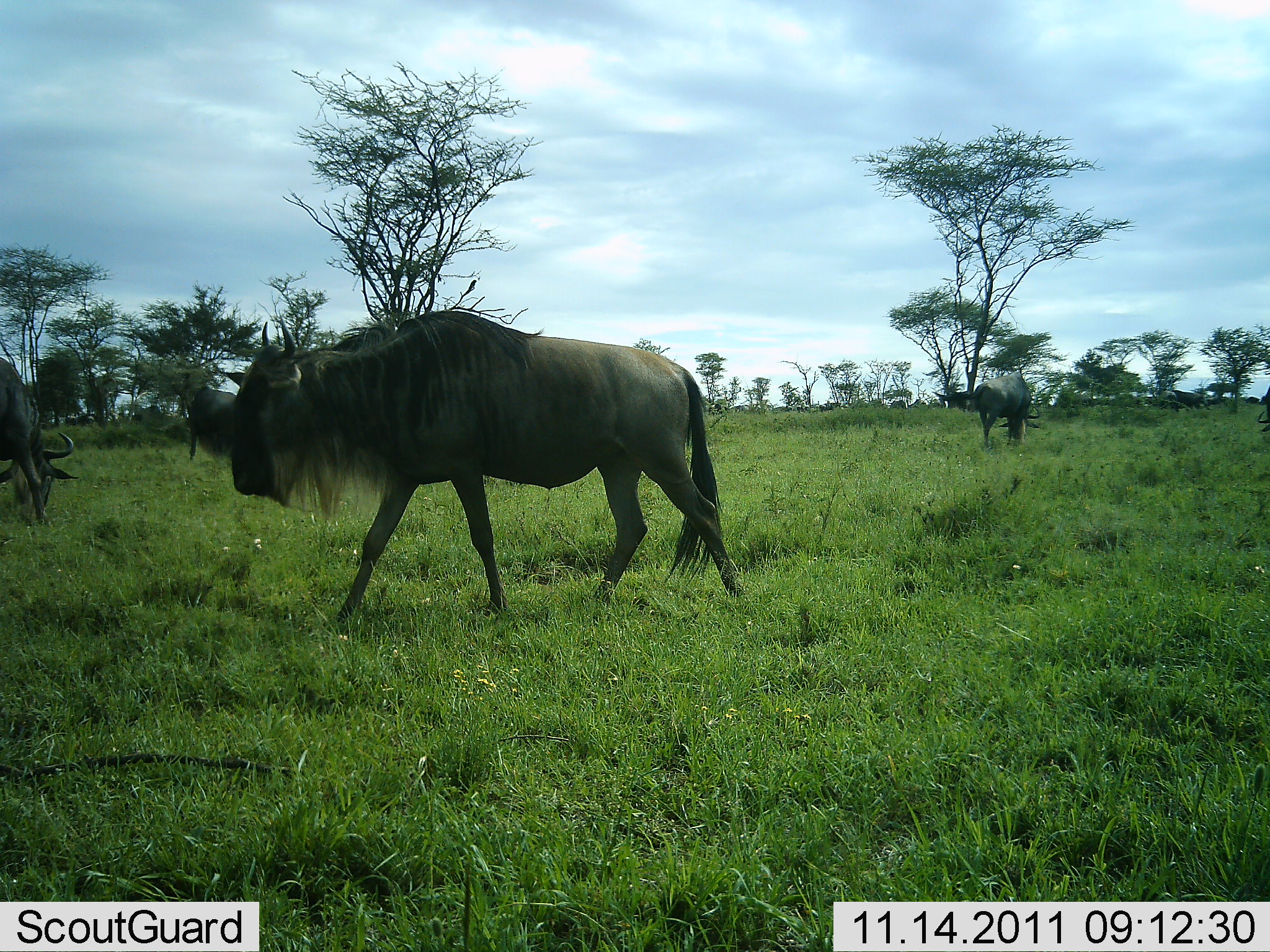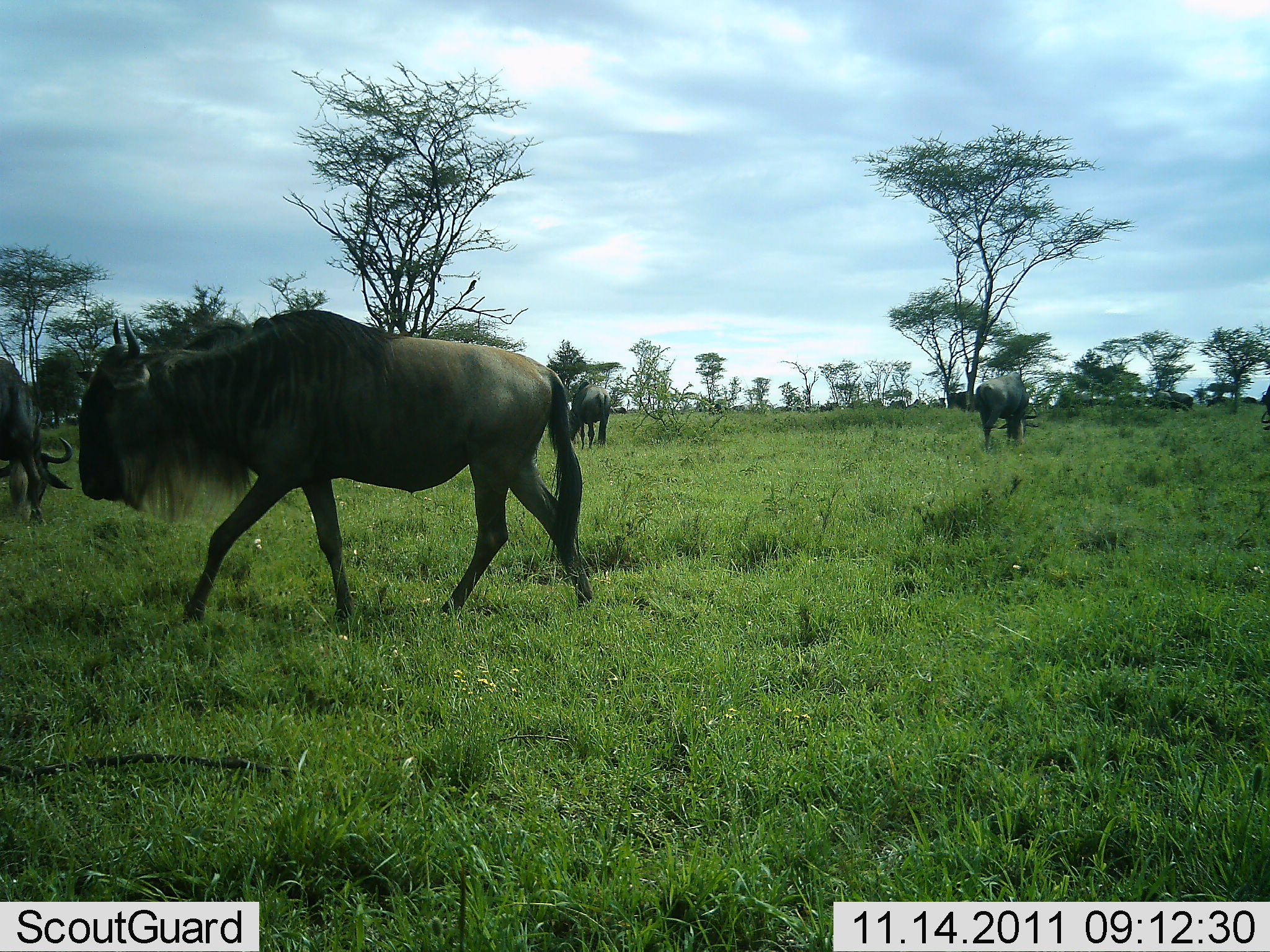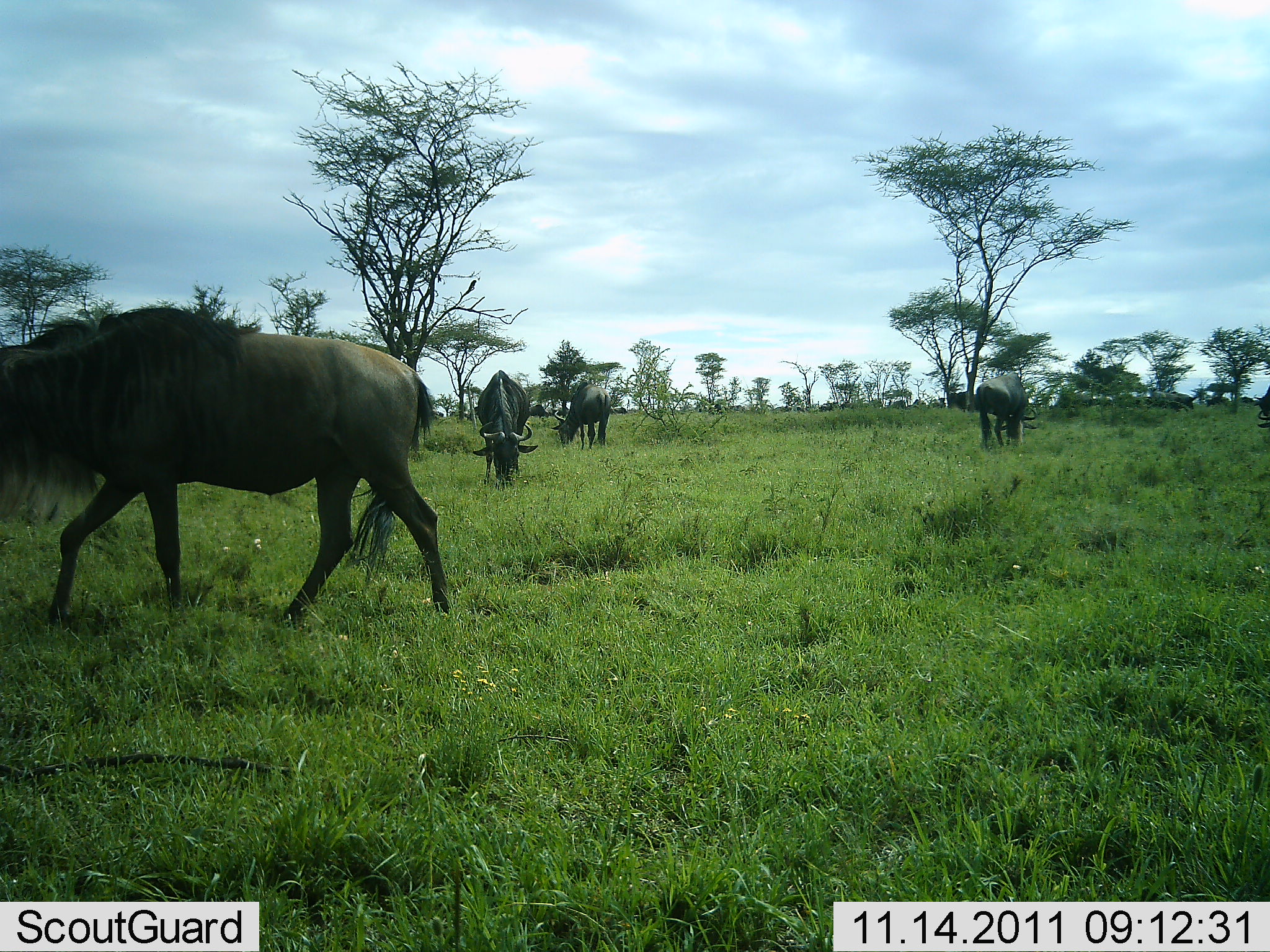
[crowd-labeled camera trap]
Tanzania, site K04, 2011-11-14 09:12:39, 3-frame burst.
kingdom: Animalia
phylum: Chordata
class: Mammalia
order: Artiodactyla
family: Bovidae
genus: Connochaetes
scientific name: Connochaetes taurinus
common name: blue wildebeest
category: wildebeest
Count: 11-50.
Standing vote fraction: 50%.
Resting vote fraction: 0%.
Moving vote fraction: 90%.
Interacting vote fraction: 0%.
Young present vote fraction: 0%.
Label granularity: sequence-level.